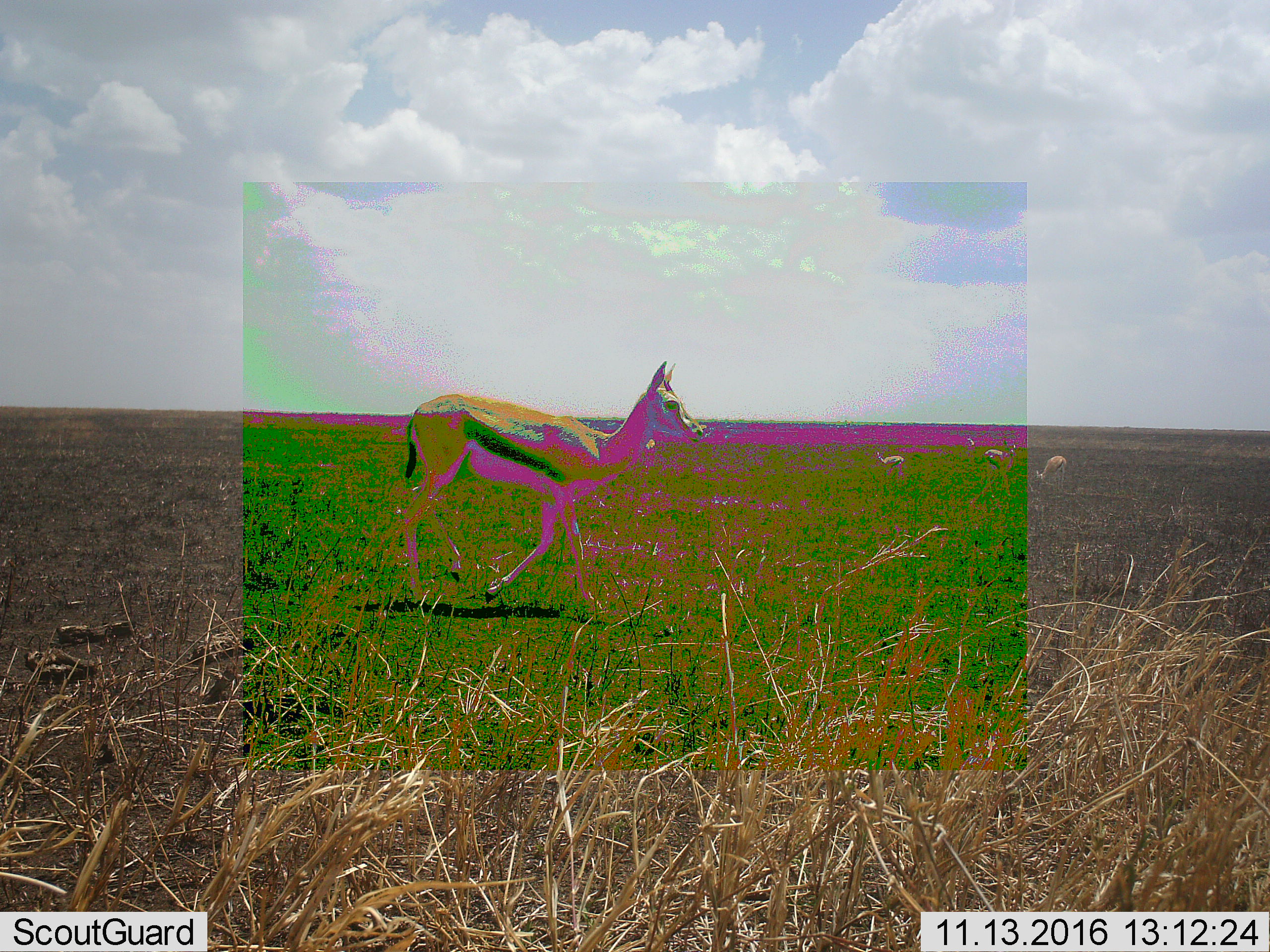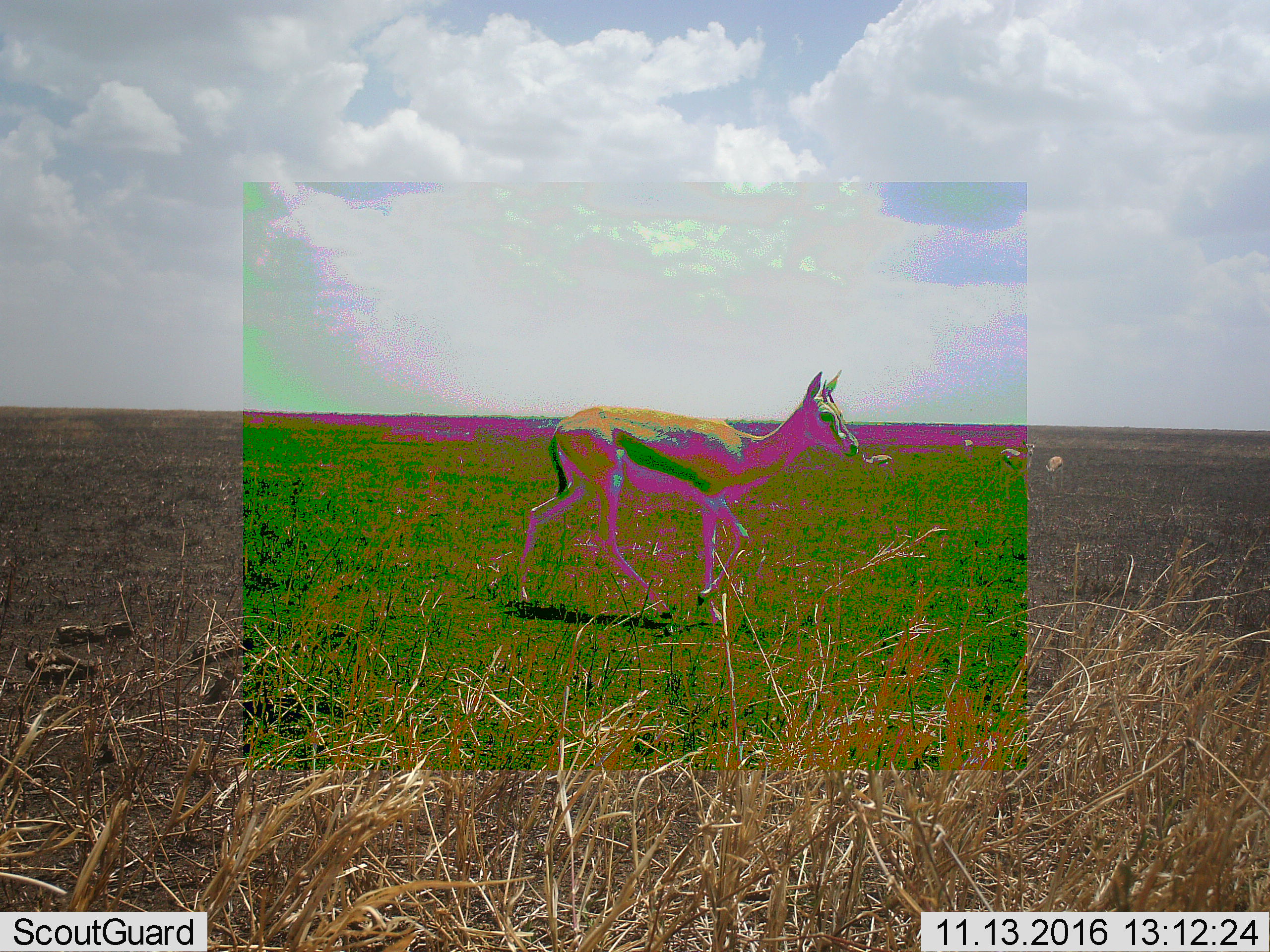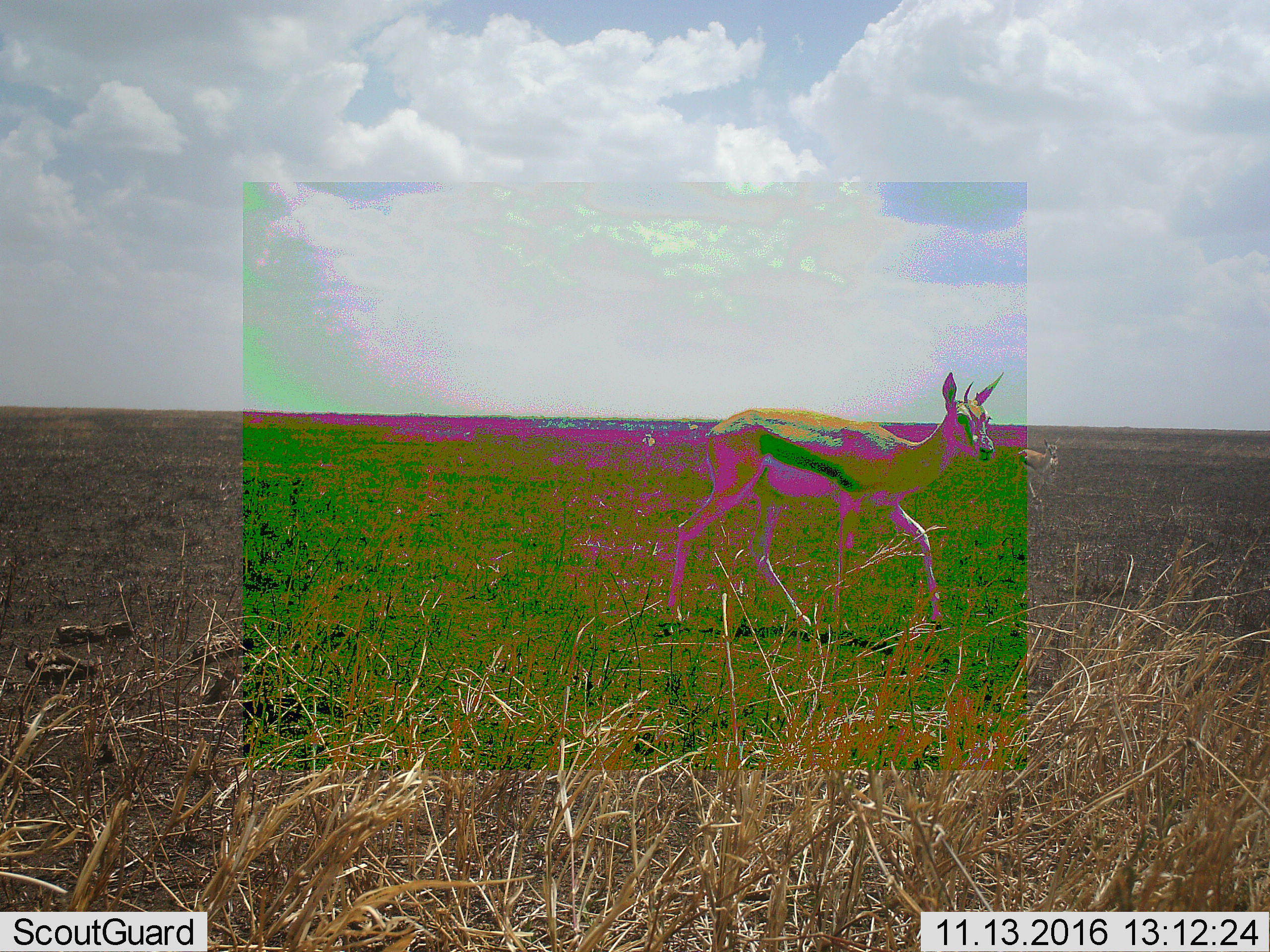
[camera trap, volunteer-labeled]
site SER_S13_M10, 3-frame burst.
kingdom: Animalia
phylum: Chordata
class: Mammalia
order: Artiodactyla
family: Bovidae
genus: Eudorcas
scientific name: Eudorcas thomsonii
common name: thomson's gazelle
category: gazellethomsons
Gazellethomsons (thomson's gazelle) (Eudorcas thomsonii), count 3. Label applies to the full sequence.